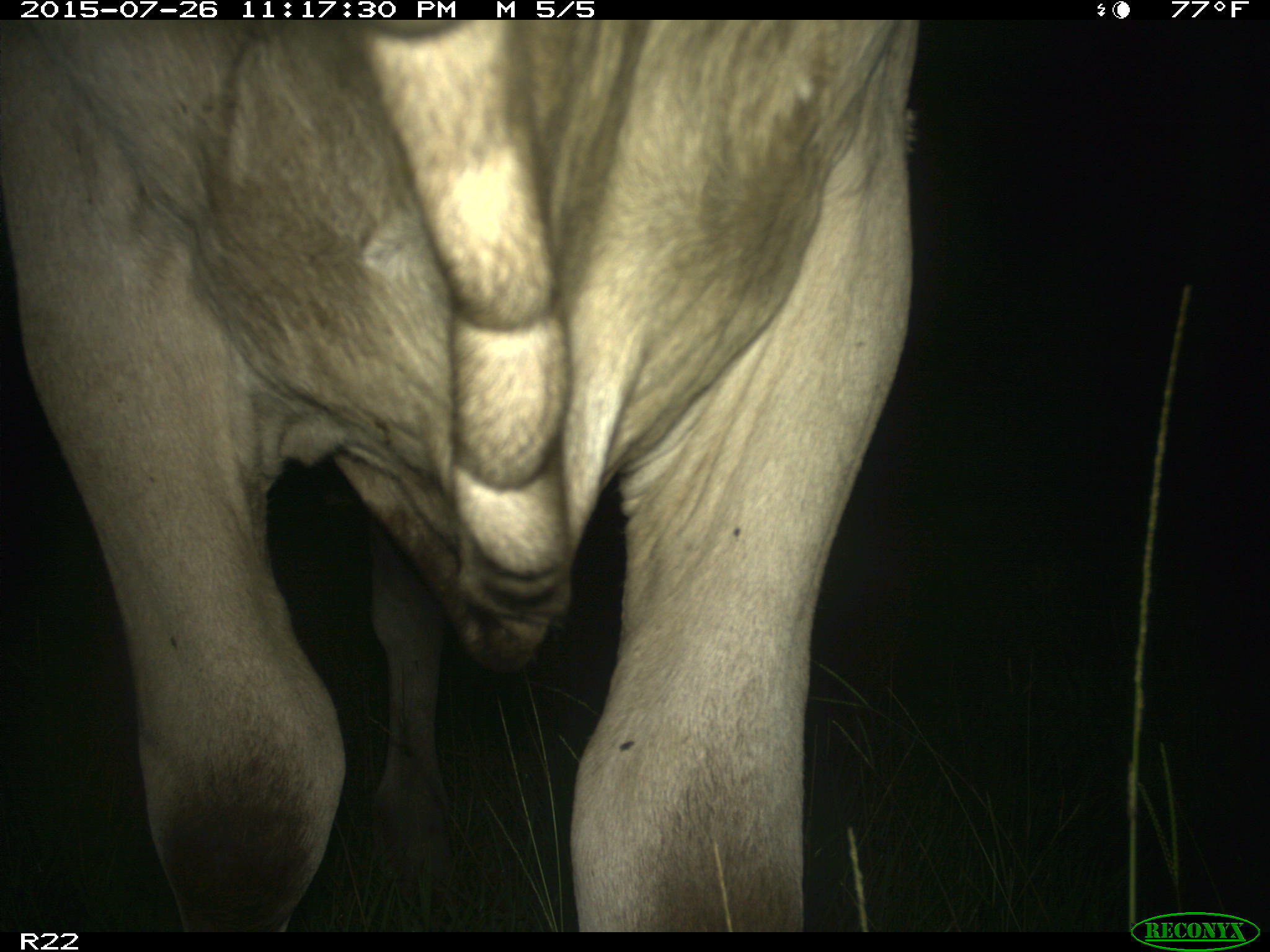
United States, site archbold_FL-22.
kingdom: Animalia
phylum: Chordata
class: Mammalia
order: Artiodactyla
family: Bovidae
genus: Bos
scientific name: Bos taurus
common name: domestic cow